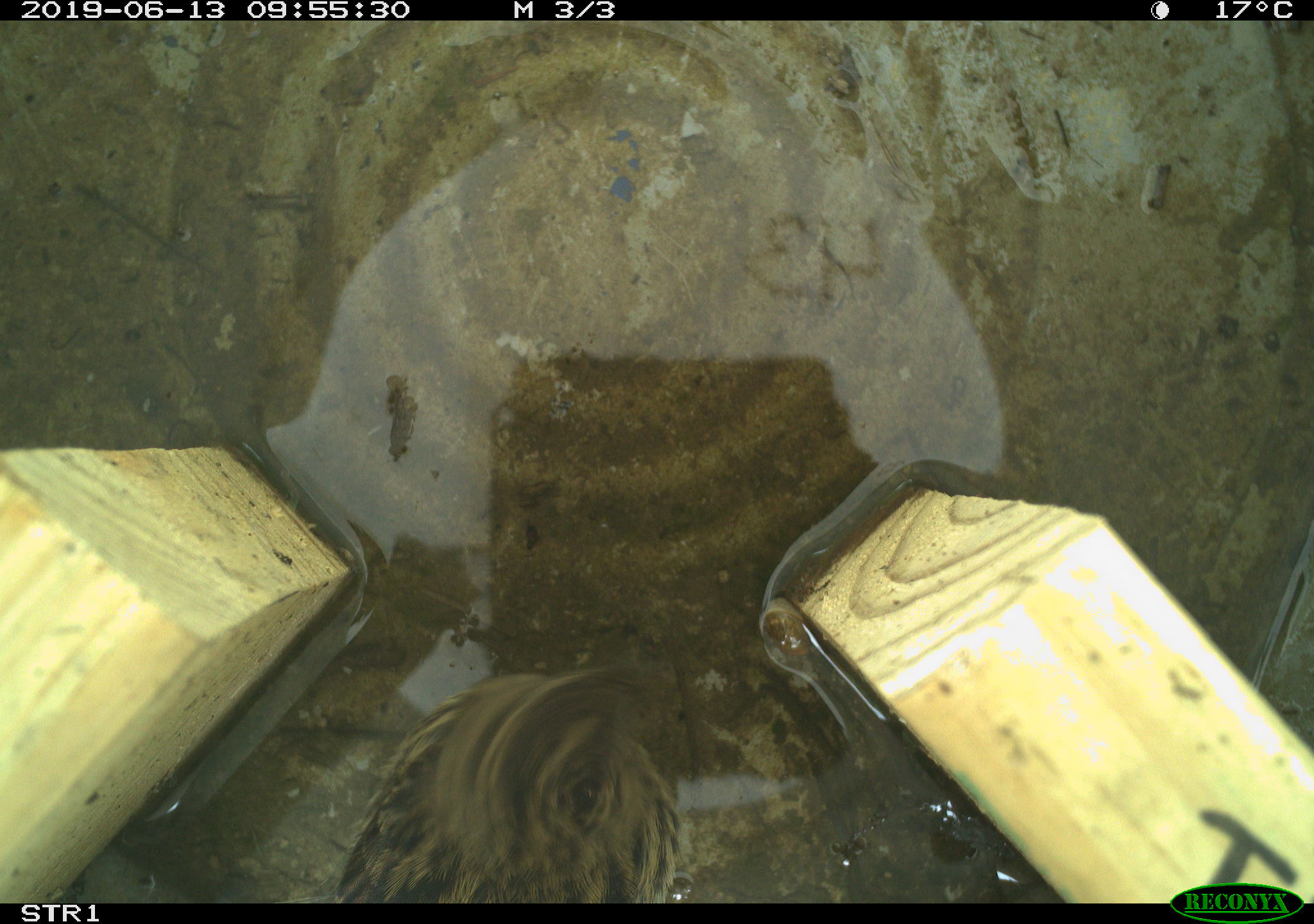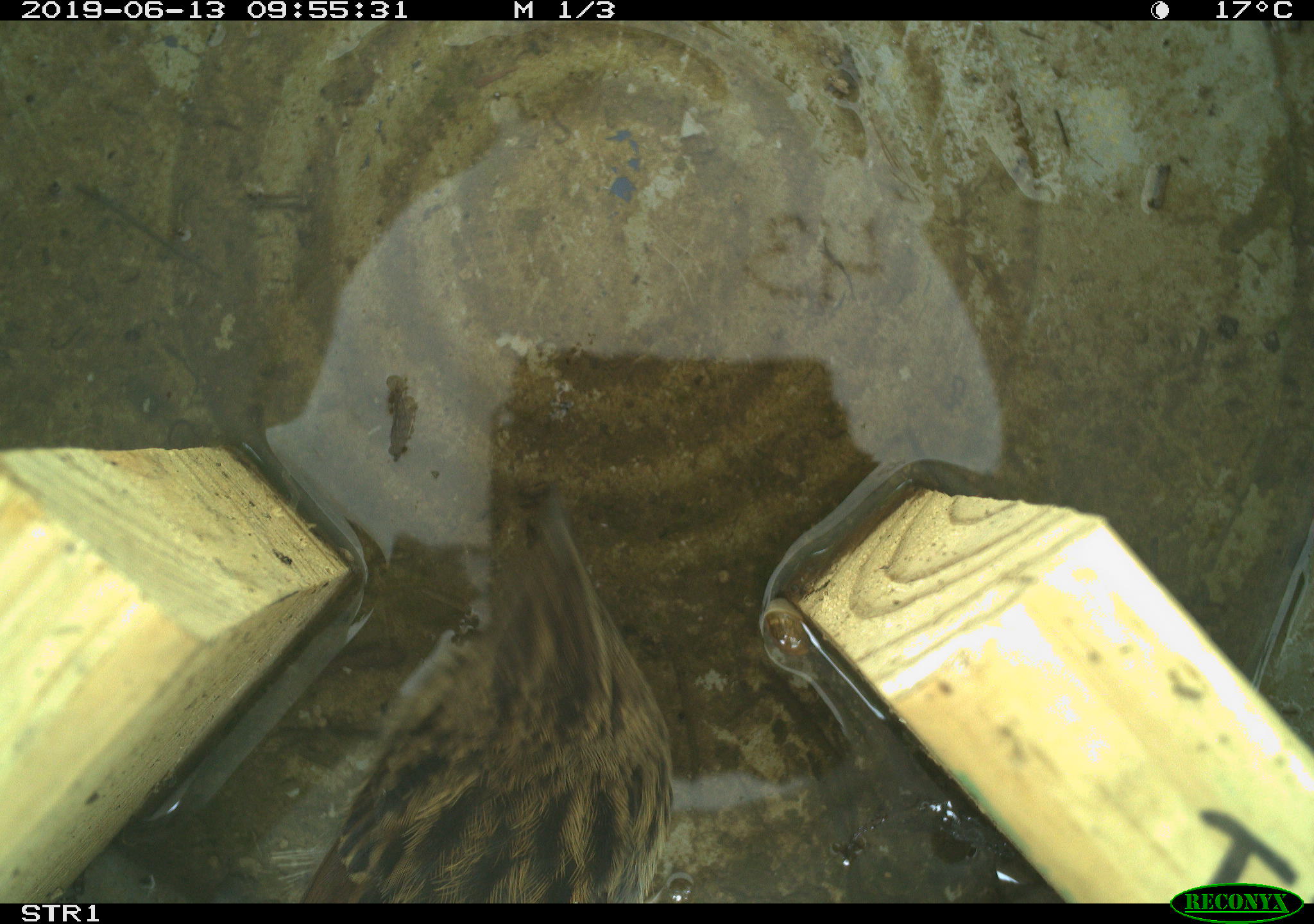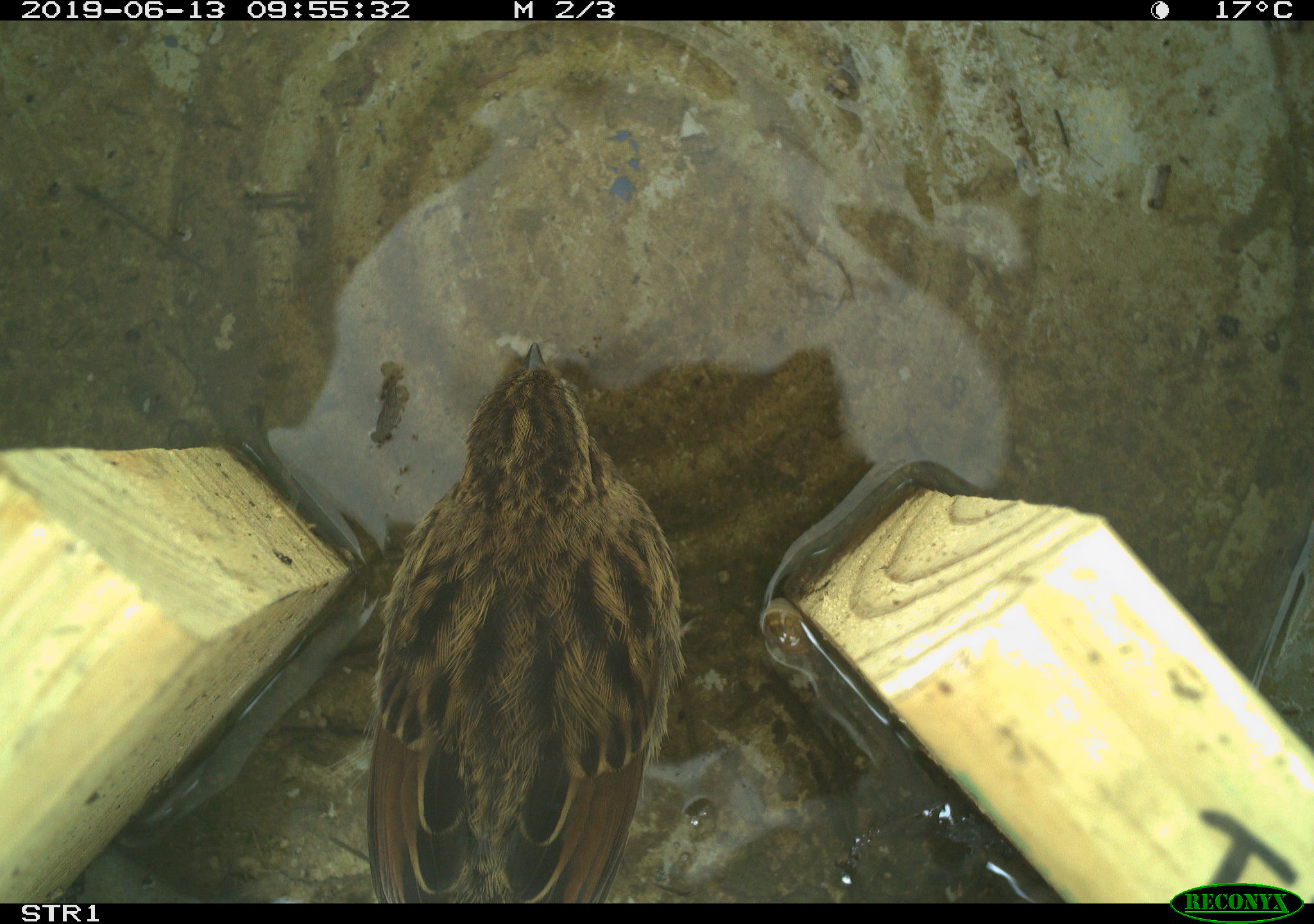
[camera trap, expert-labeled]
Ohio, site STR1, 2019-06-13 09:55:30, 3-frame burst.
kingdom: Animalia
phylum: Chordata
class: Aves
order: Passeriformes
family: Passerellidae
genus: Melospiza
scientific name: Melospiza melodia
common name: song sparrow